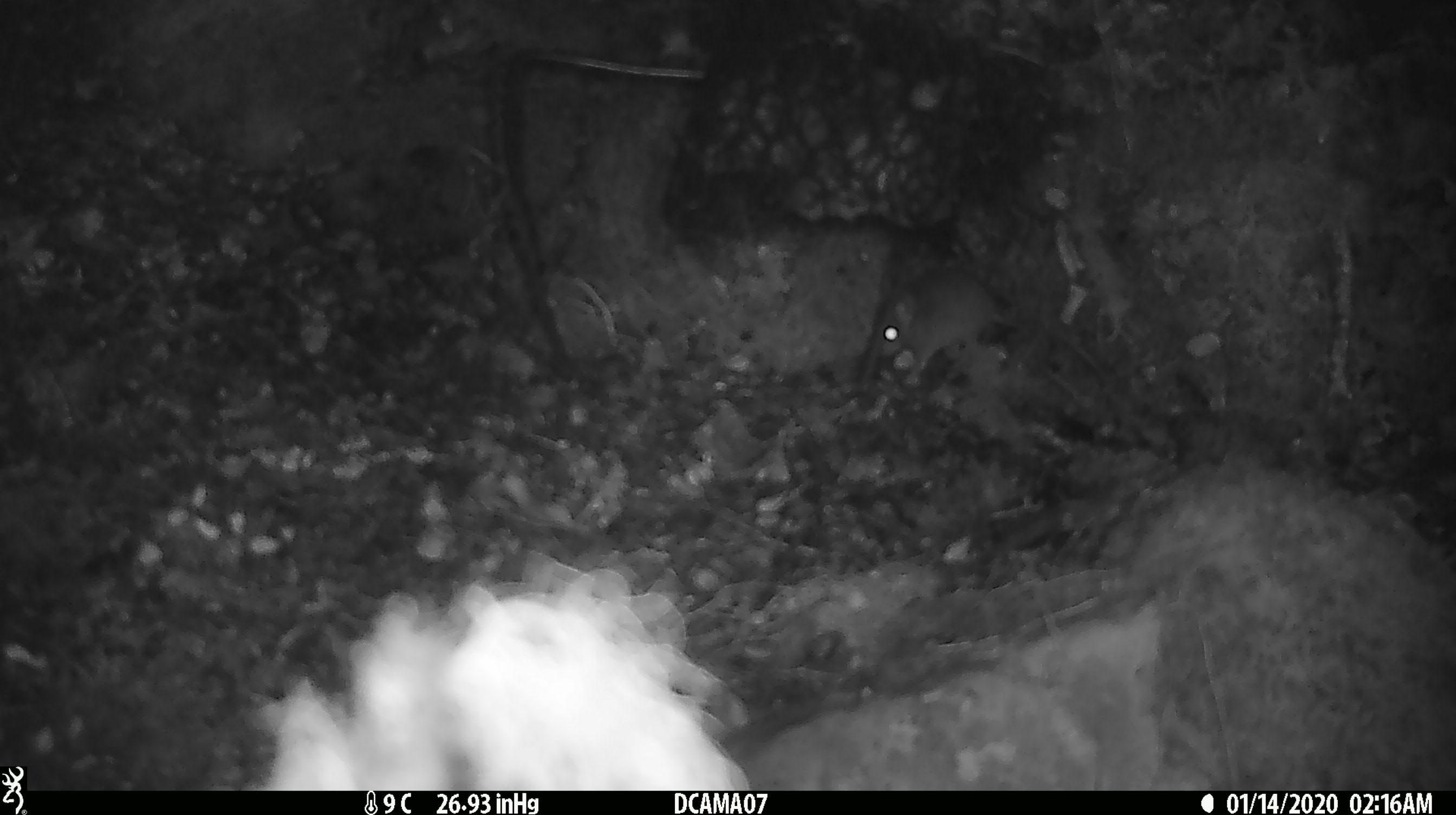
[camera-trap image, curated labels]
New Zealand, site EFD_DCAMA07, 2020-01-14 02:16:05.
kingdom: Animalia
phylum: Chordata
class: Mammalia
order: Rodentia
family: Muridae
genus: Mus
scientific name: Mus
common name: mouse